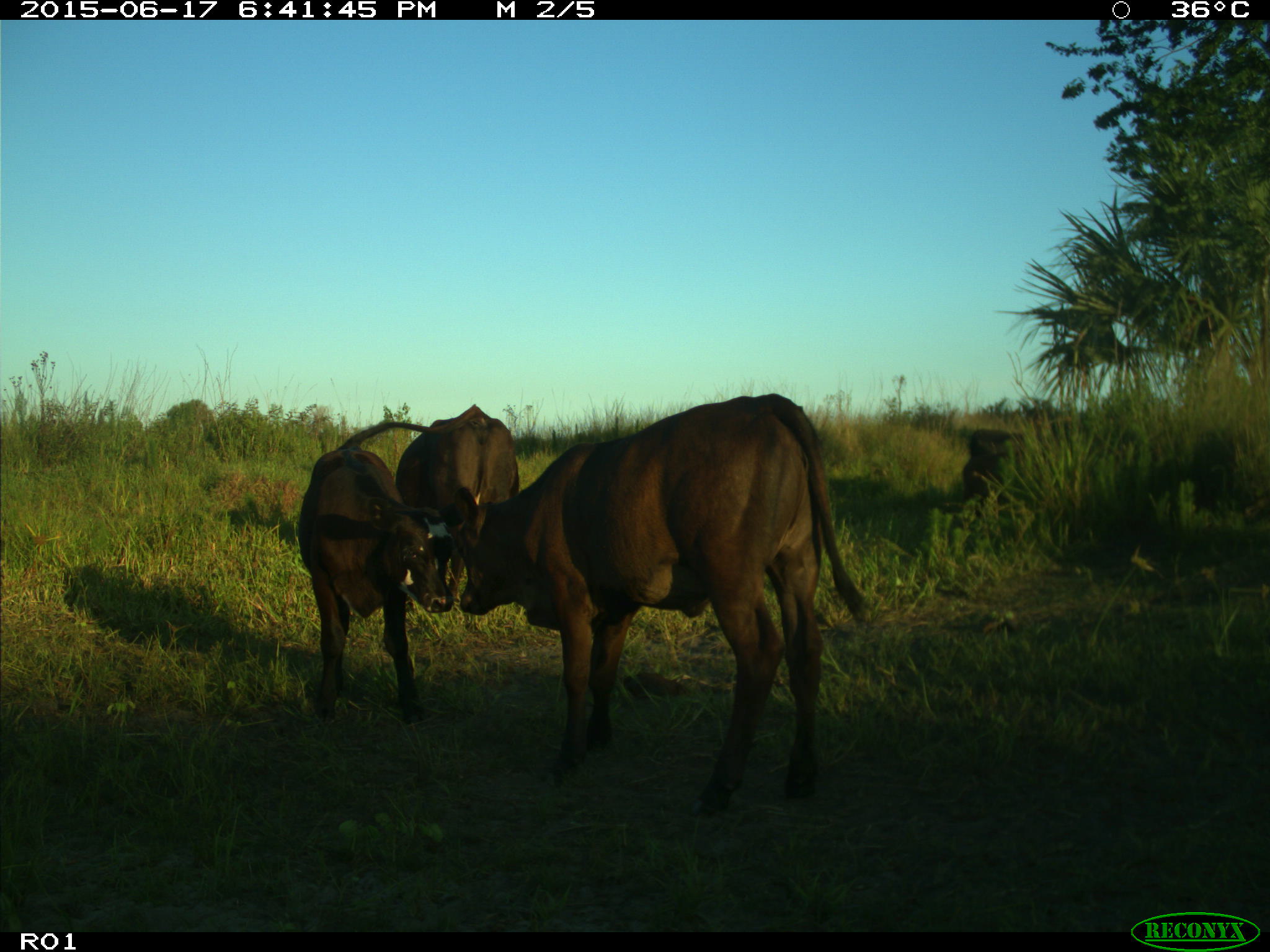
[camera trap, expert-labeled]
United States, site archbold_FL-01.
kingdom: Animalia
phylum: Chordata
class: Mammalia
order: Artiodactyla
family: Bovidae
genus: Bos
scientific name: Bos taurus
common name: domestic cow